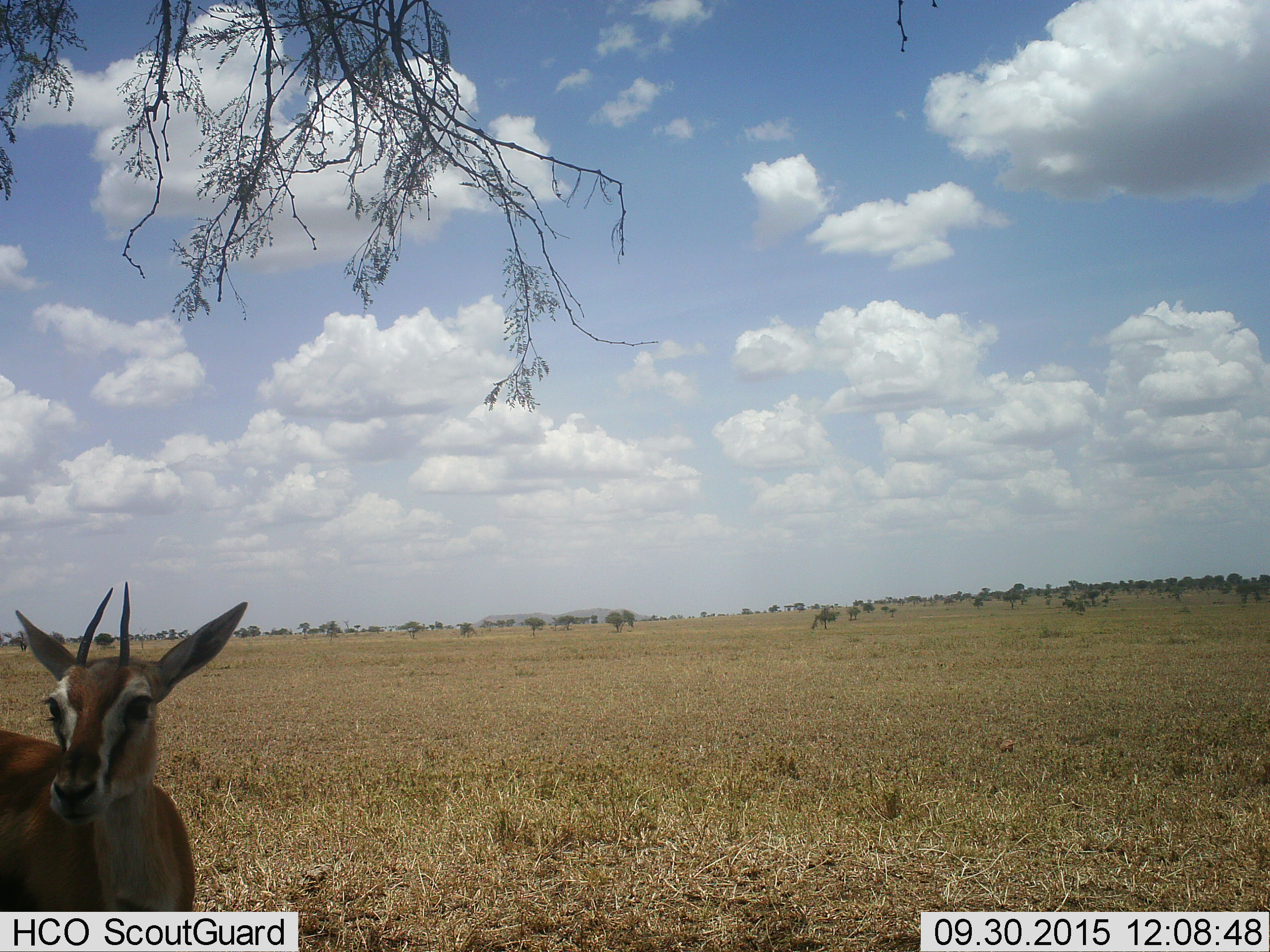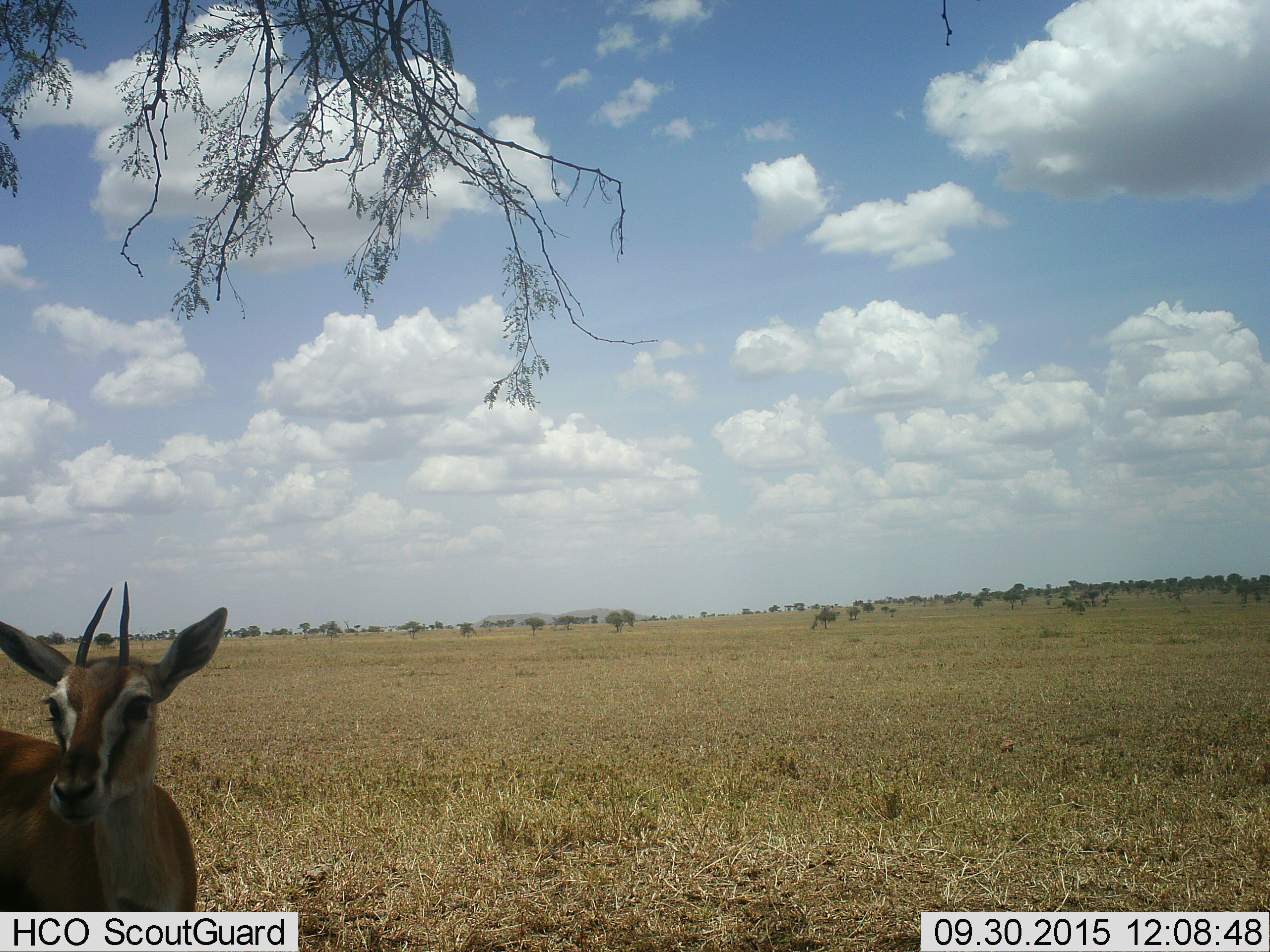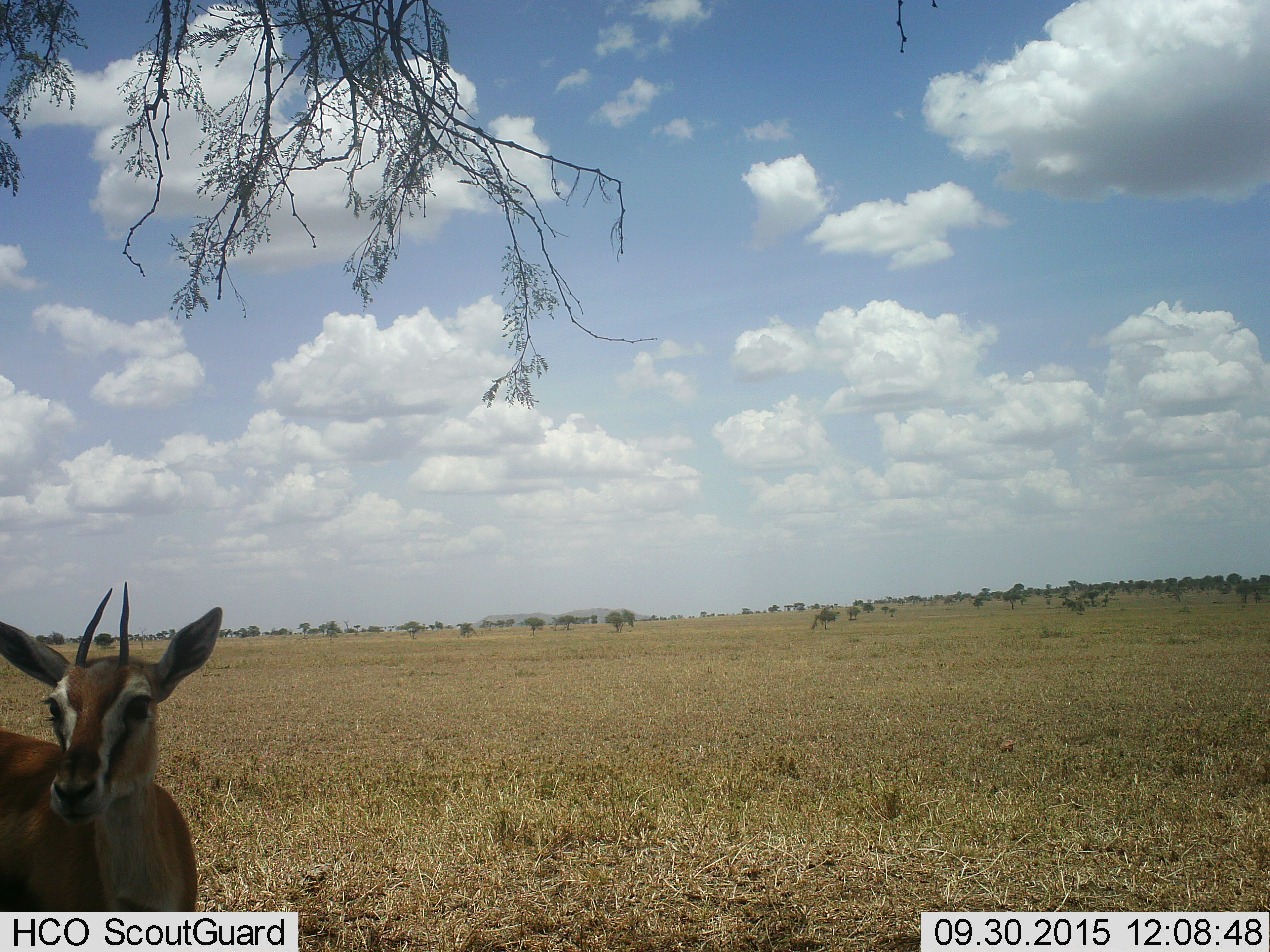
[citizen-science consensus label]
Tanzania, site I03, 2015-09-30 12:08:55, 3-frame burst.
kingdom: Animalia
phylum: Chordata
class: Mammalia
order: Artiodactyla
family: Bovidae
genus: Eudorcas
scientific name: Eudorcas thomsonii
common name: thomson's gazelle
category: gazellethomsons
Gazellethomsons (thomson's gazelle) (Eudorcas thomsonii), count 1. Behavior (volunteer vote fractions): standing 100%, resting 0%, moving 0%, interacting 0%. Young present (vote fraction): 20%. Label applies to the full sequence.